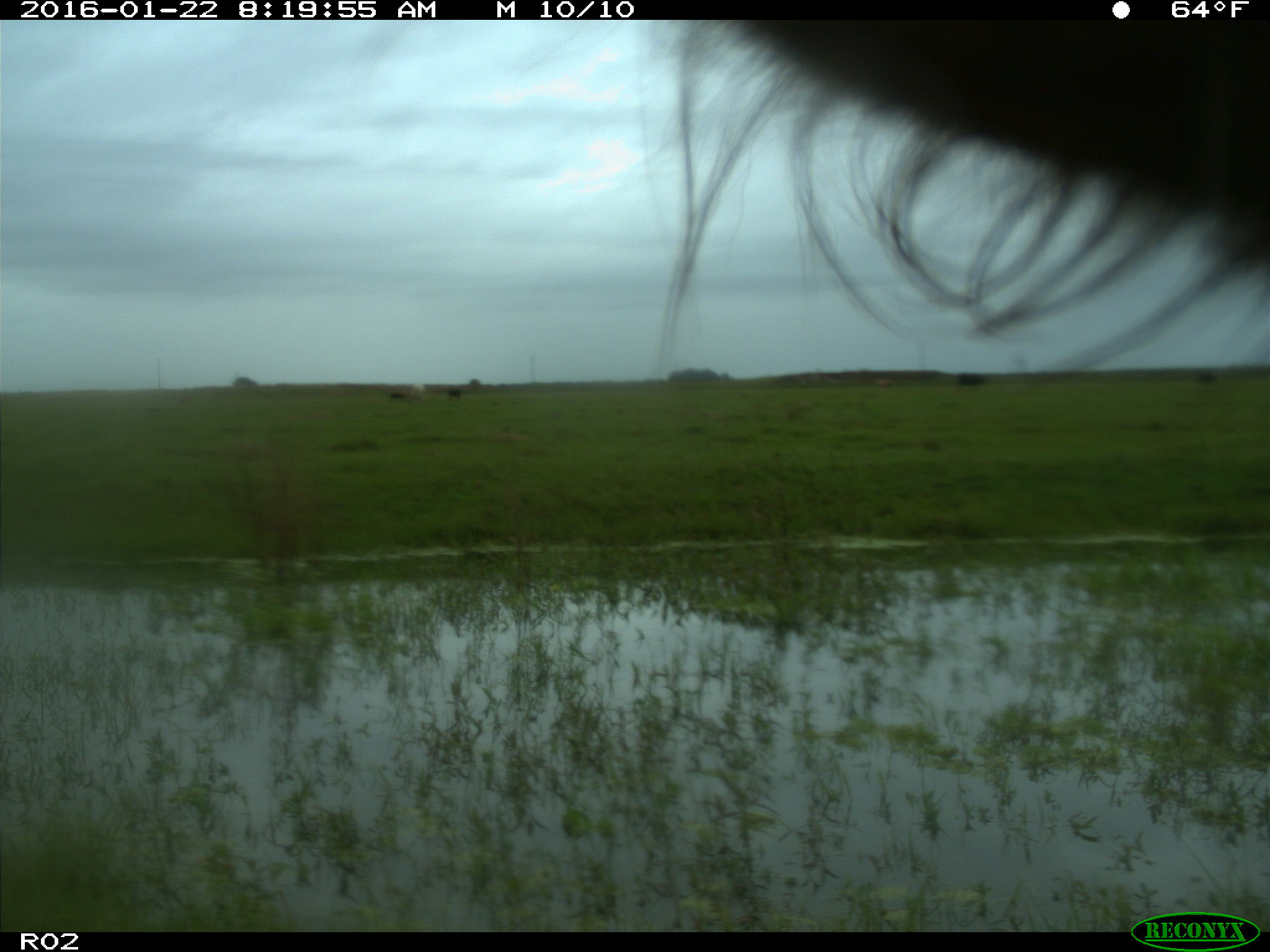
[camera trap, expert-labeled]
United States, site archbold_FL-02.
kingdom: Animalia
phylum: Chordata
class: Mammalia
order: Artiodactyla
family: Bovidae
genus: Bos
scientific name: Bos taurus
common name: domestic cow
Bos taurus (domestic cow).